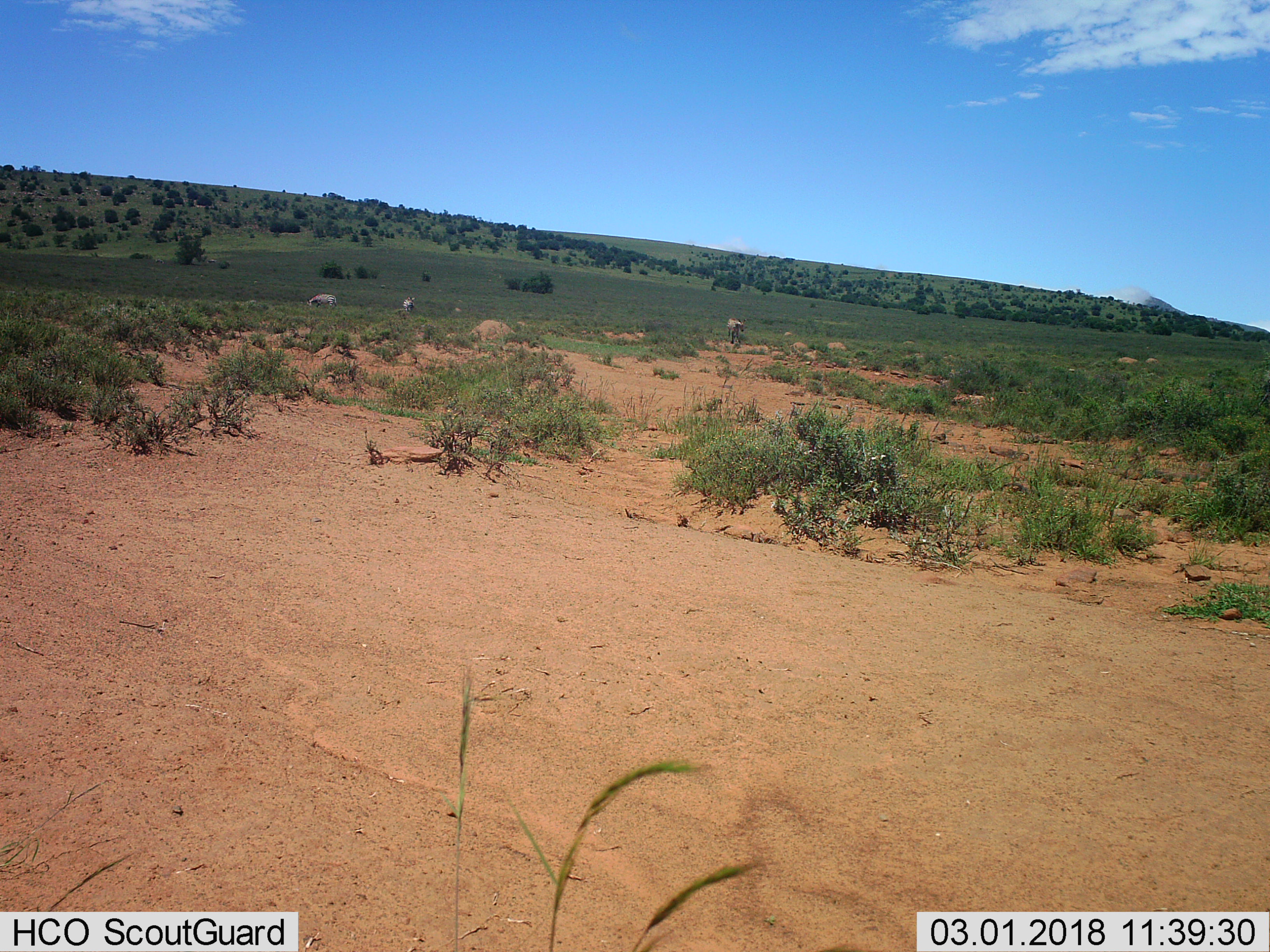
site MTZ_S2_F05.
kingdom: Animalia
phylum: Chordata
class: Mammalia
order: Perissodactyla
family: Equidae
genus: Equus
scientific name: Equus zebra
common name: mountain zebra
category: zebramountain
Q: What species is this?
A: Zebramountain (mountain zebra) (Equus zebra).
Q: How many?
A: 3.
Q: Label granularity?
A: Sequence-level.